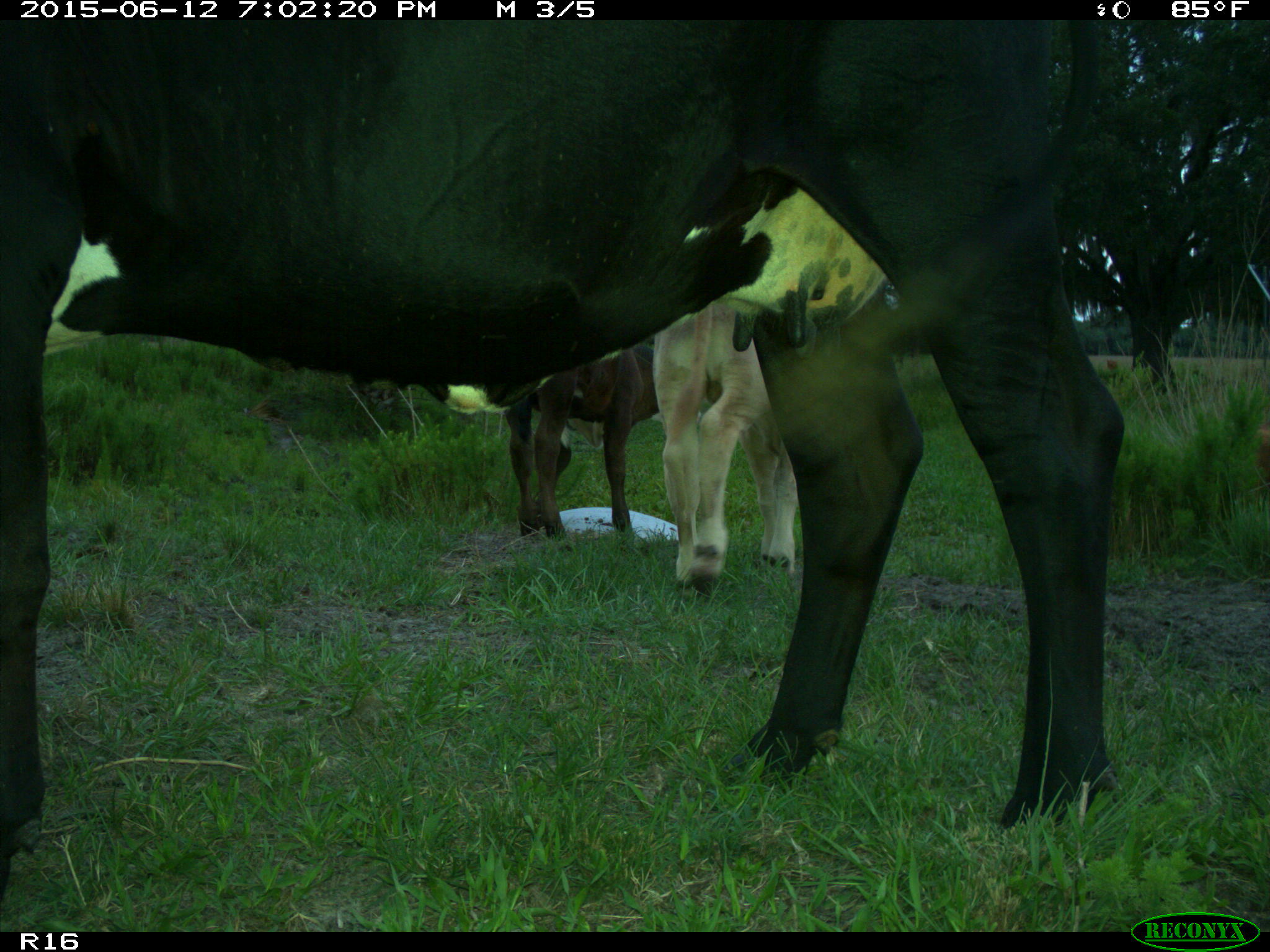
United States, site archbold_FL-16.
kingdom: Animalia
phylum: Chordata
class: Mammalia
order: Artiodactyla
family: Bovidae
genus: Bos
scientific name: Bos taurus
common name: domestic cow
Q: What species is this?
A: Bos taurus (domestic cow).